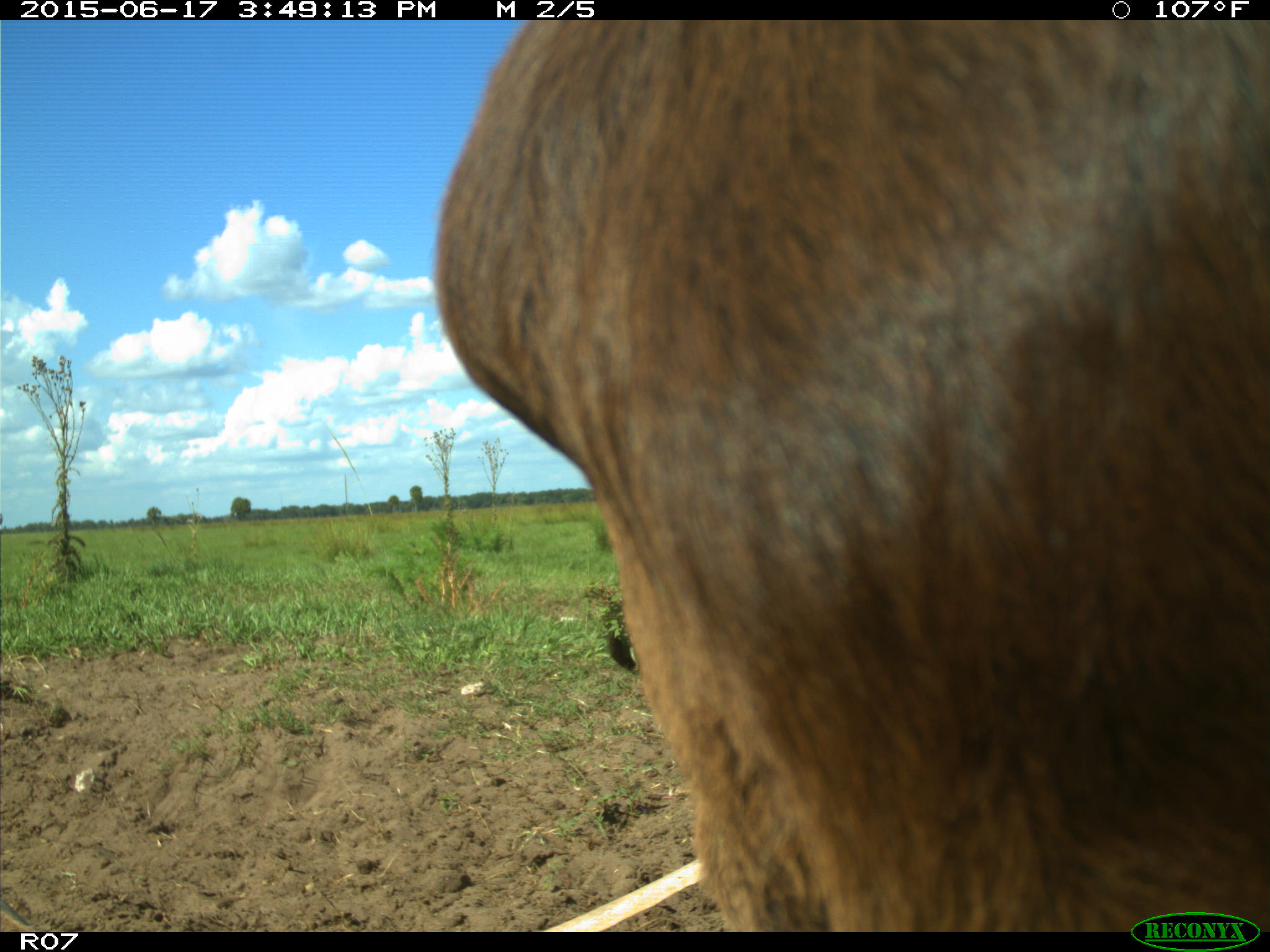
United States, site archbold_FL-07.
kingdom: Animalia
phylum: Chordata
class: Mammalia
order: Artiodactyla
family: Bovidae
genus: Bos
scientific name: Bos taurus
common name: domestic cow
Bos taurus (domestic cow).